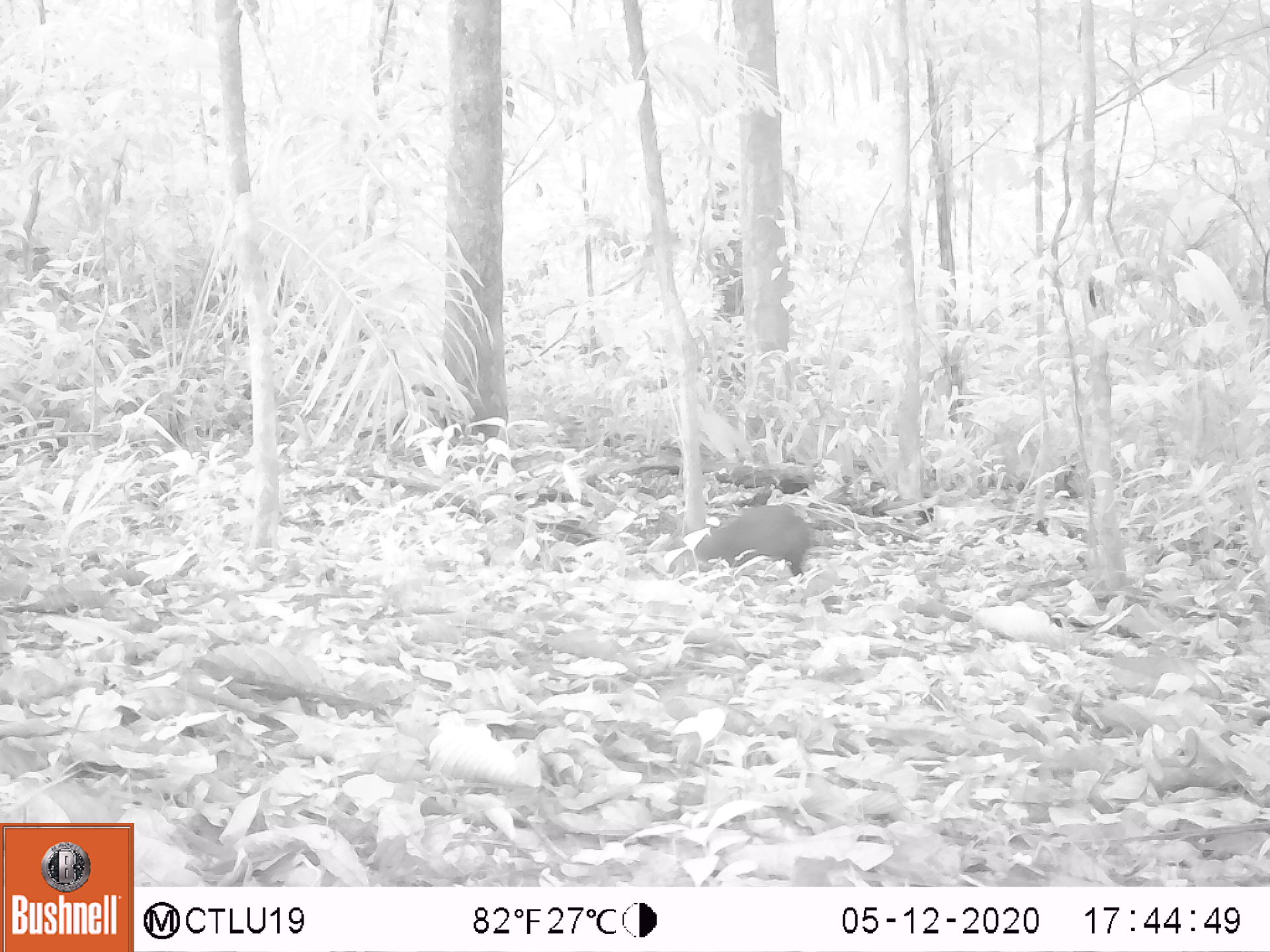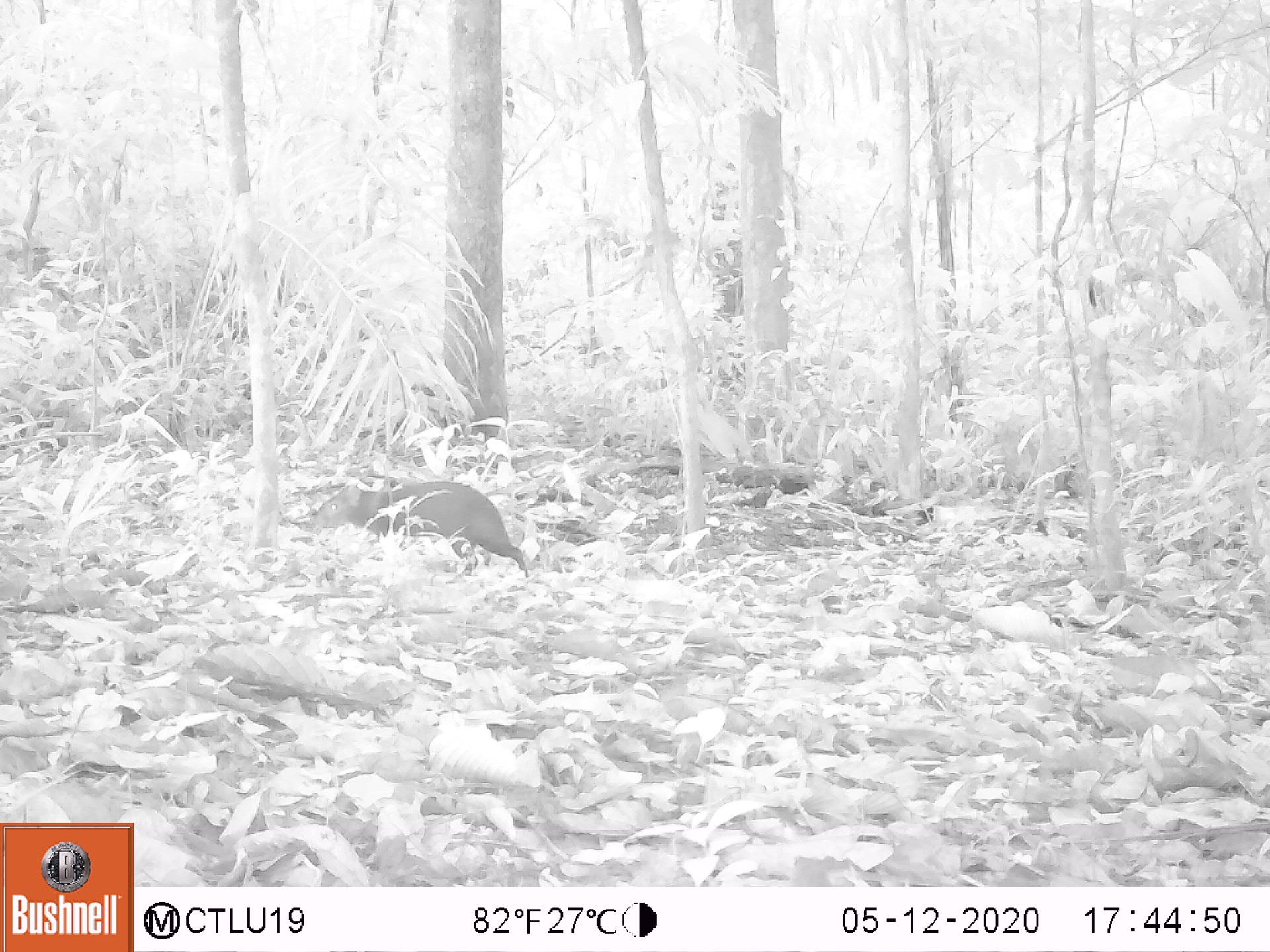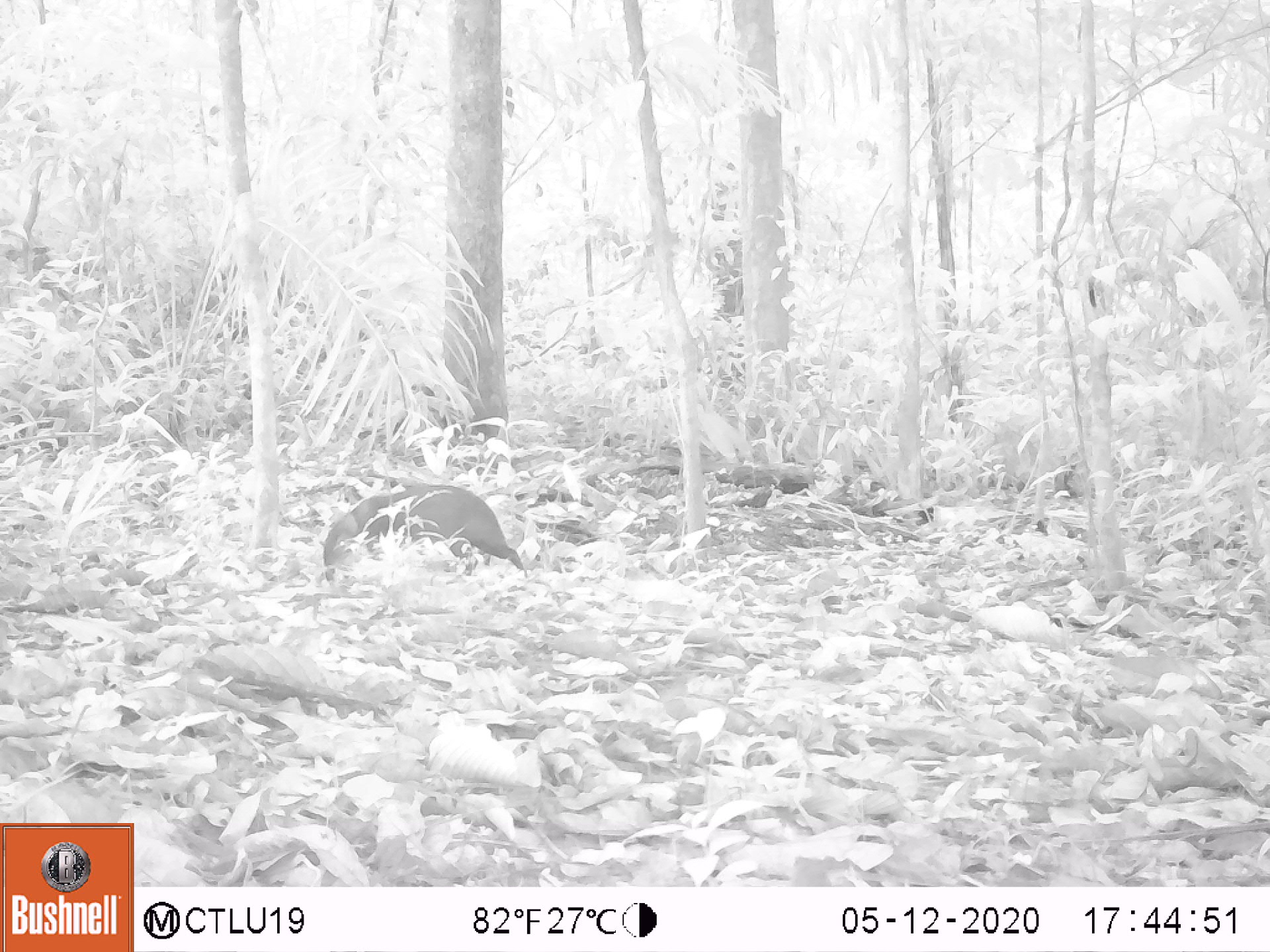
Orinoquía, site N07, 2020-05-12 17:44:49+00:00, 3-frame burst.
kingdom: Animalia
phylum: Chordata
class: Mammalia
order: Rodentia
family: Dasyproctidae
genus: Dasyprocta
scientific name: Dasyprocta fuliginosa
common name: black agouti